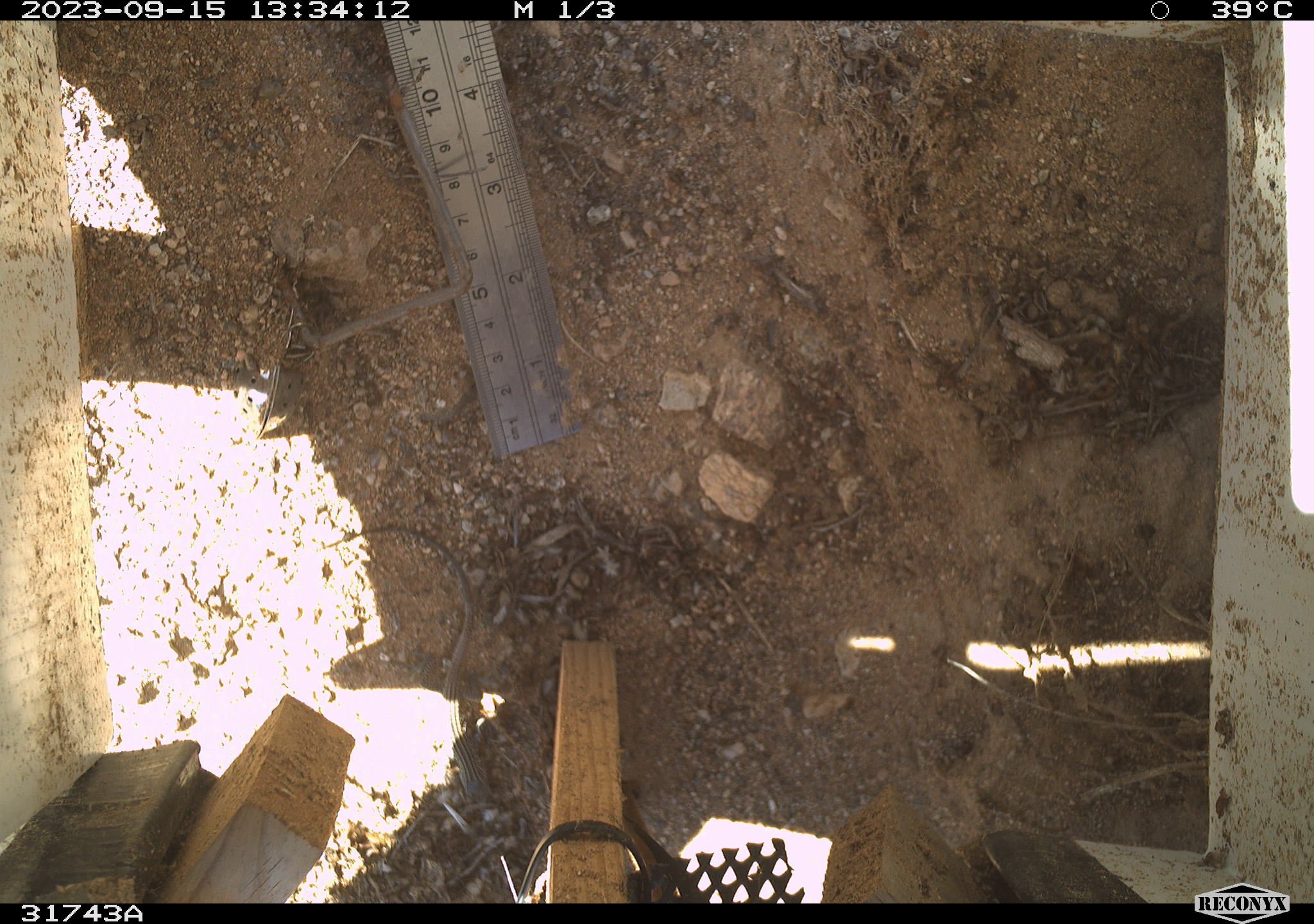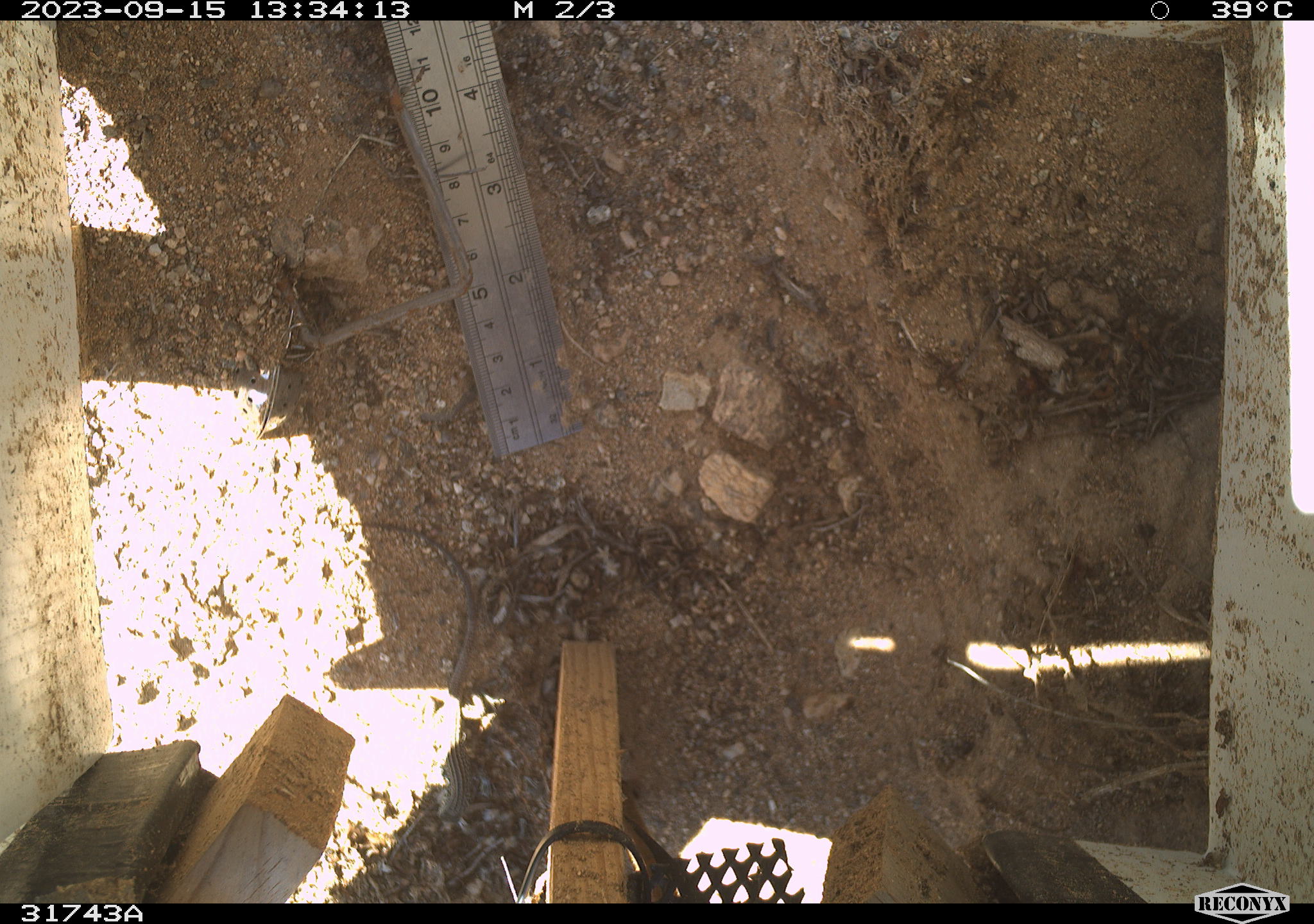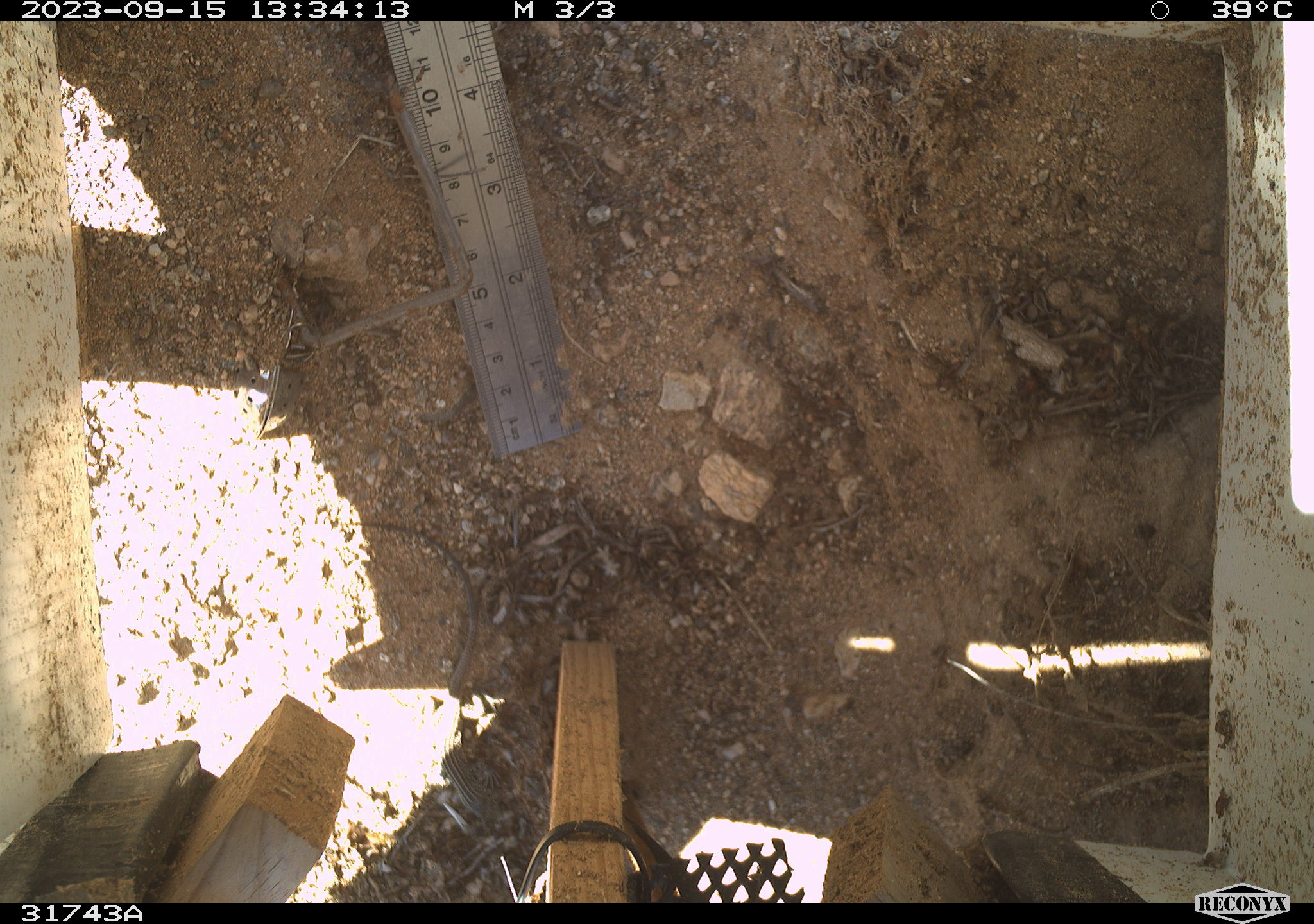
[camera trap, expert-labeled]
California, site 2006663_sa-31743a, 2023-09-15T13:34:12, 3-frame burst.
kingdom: Animalia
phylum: Chordata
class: Reptilia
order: Squamata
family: Teiidae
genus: Aspidoscelis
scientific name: Aspidoscelis tigris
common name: western whiptail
Western whiptail (Aspidoscelis tigris).